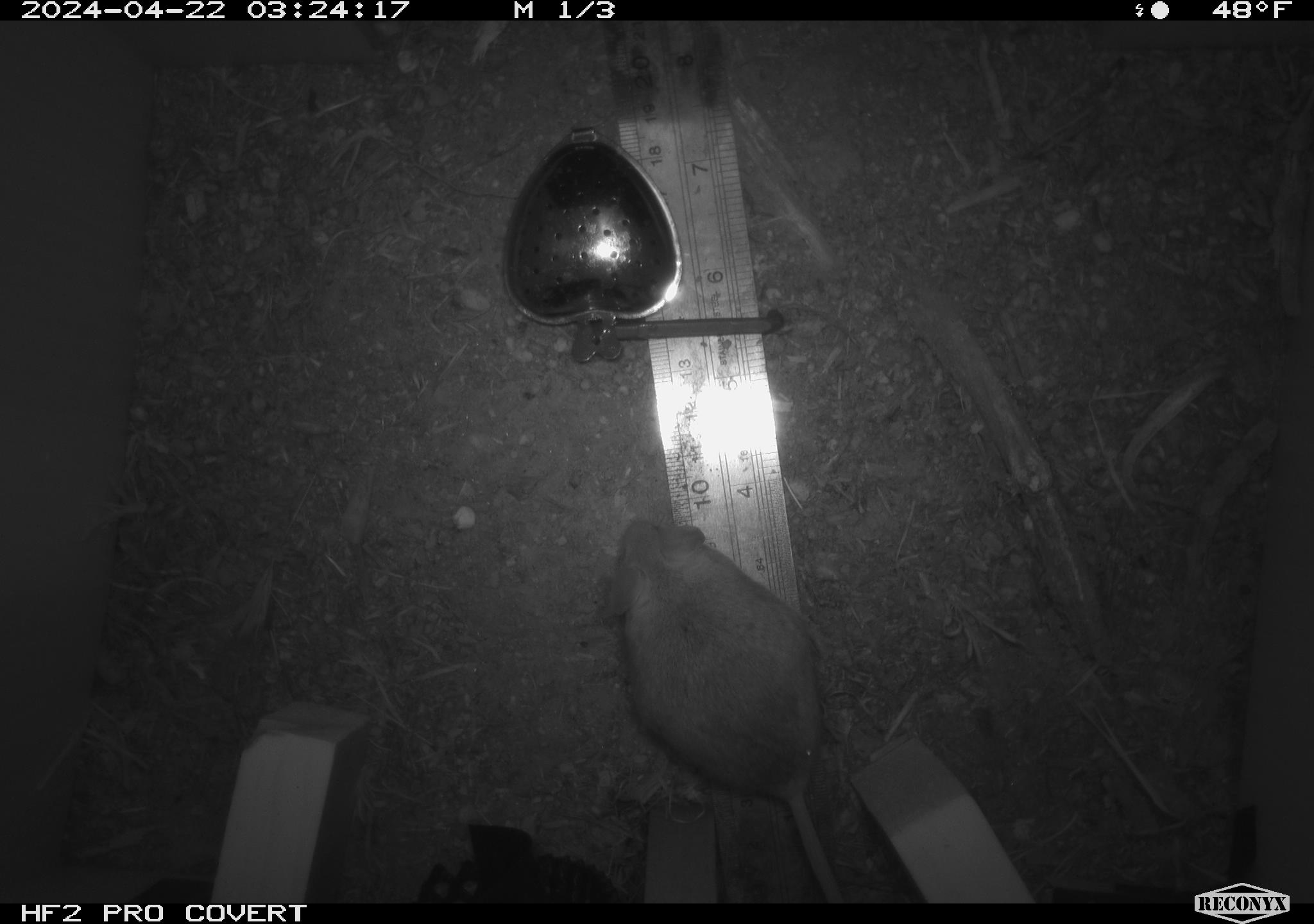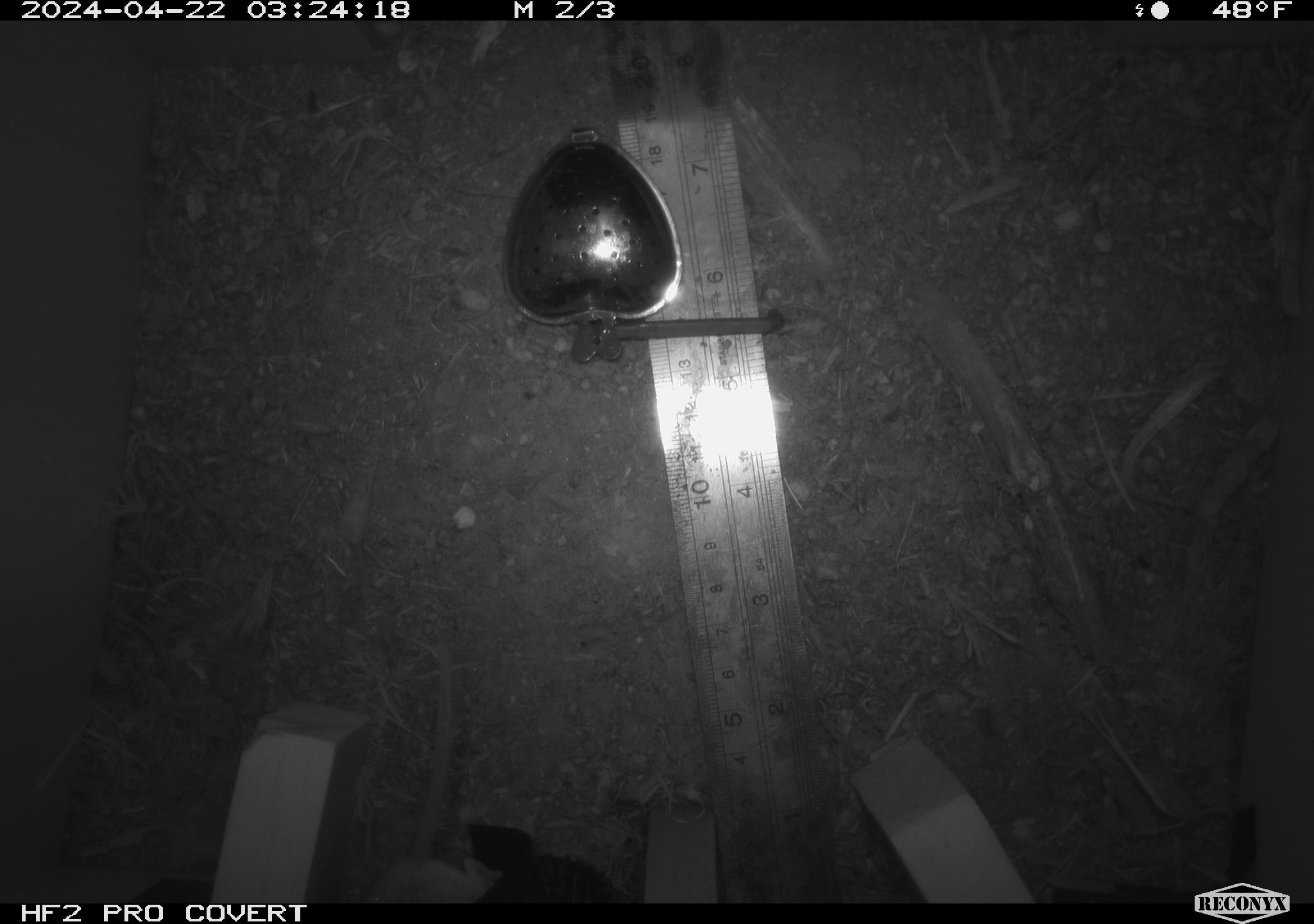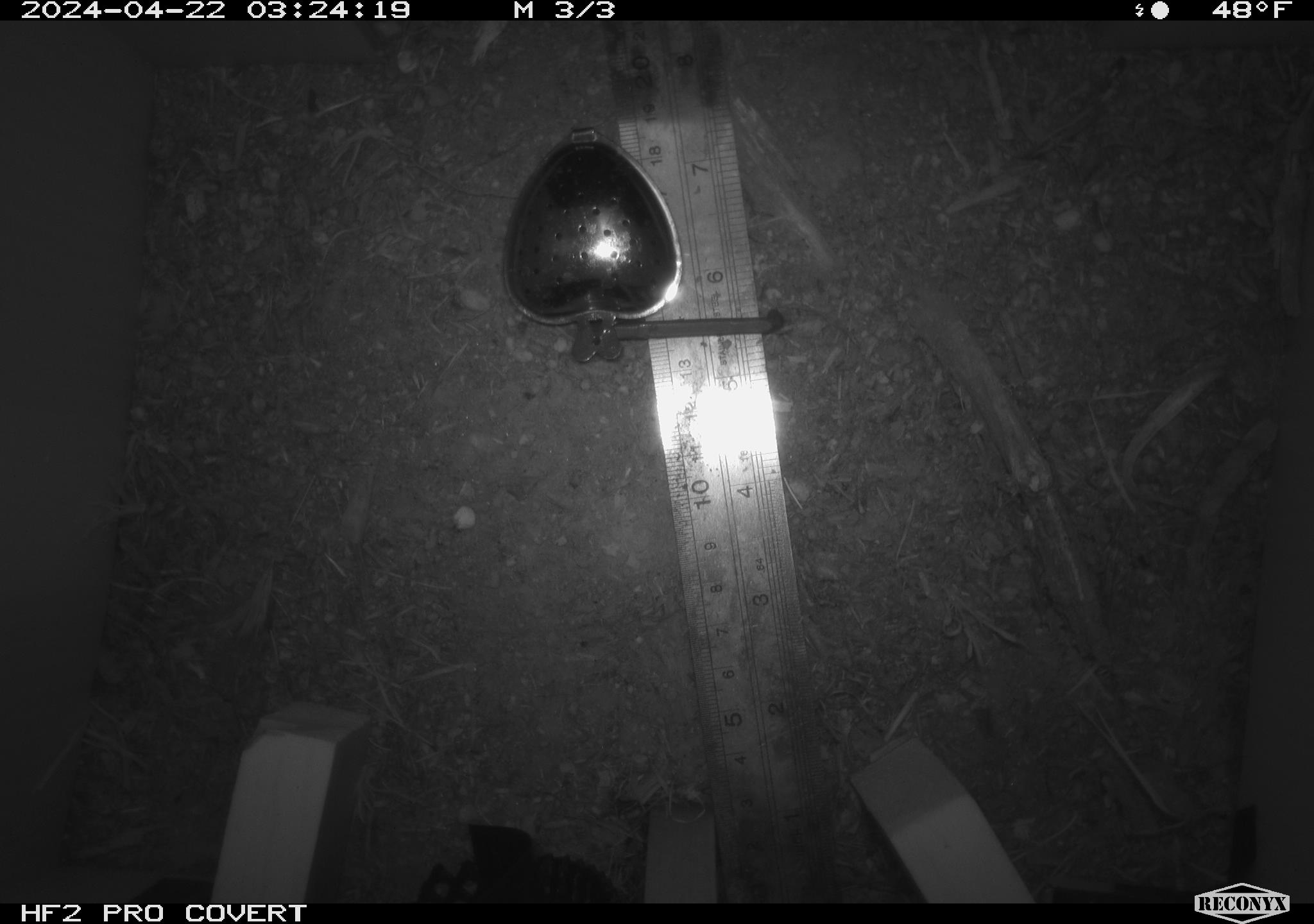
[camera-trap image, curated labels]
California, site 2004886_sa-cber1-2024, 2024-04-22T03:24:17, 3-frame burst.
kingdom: Animalia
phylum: Chordata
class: Mammalia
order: Rodentia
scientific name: Rodentia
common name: mouse species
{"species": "mouse species (Rodentia)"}